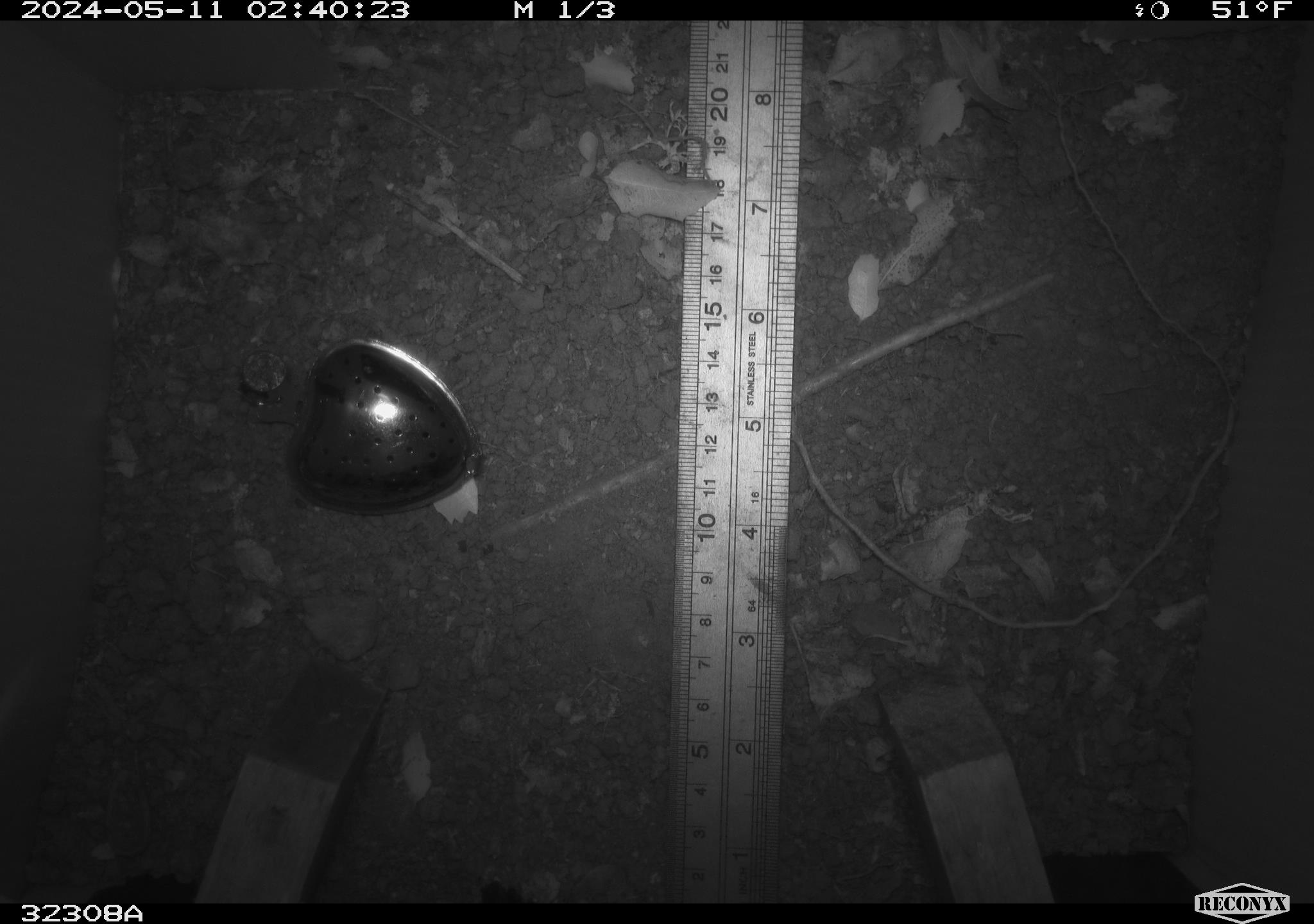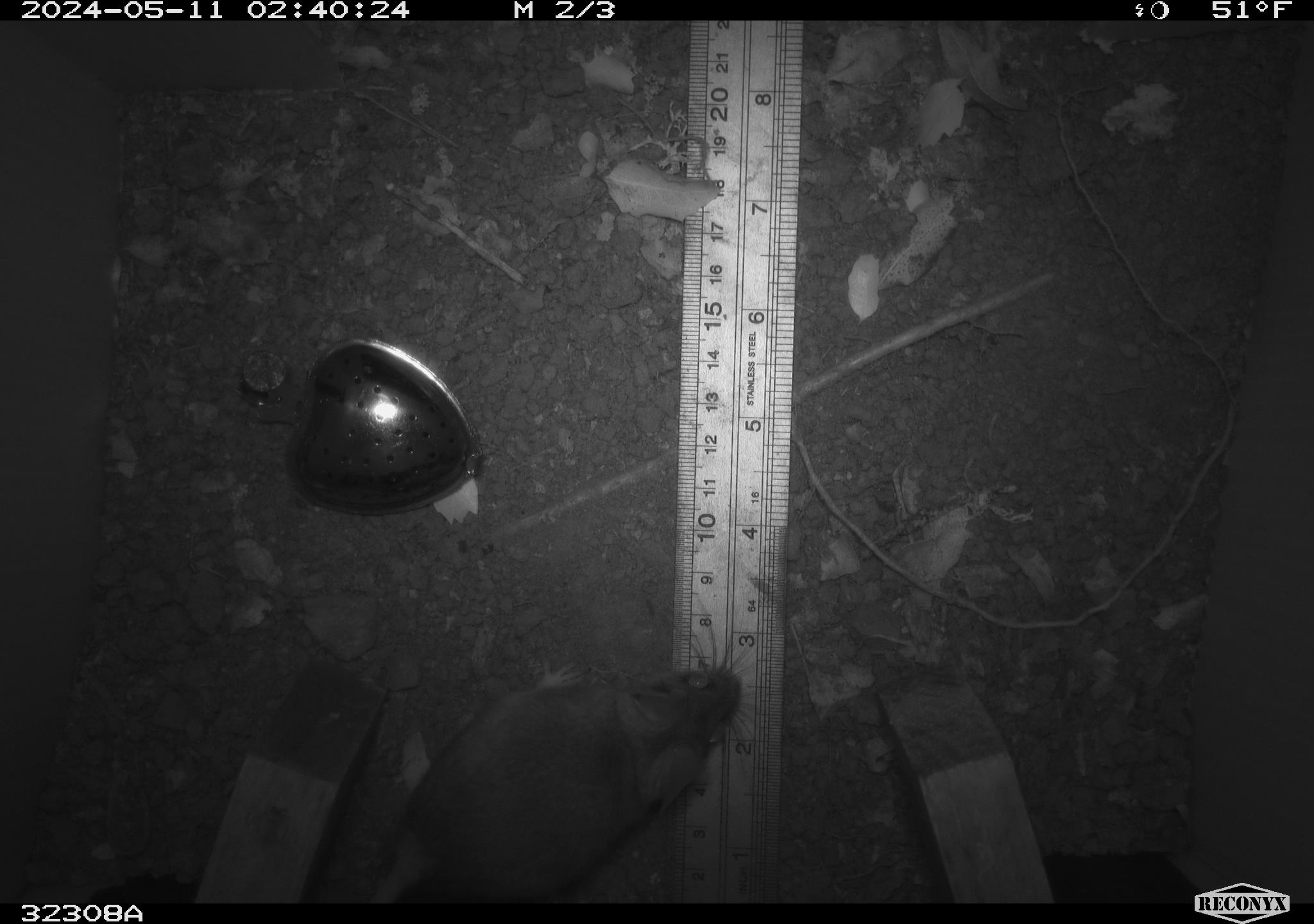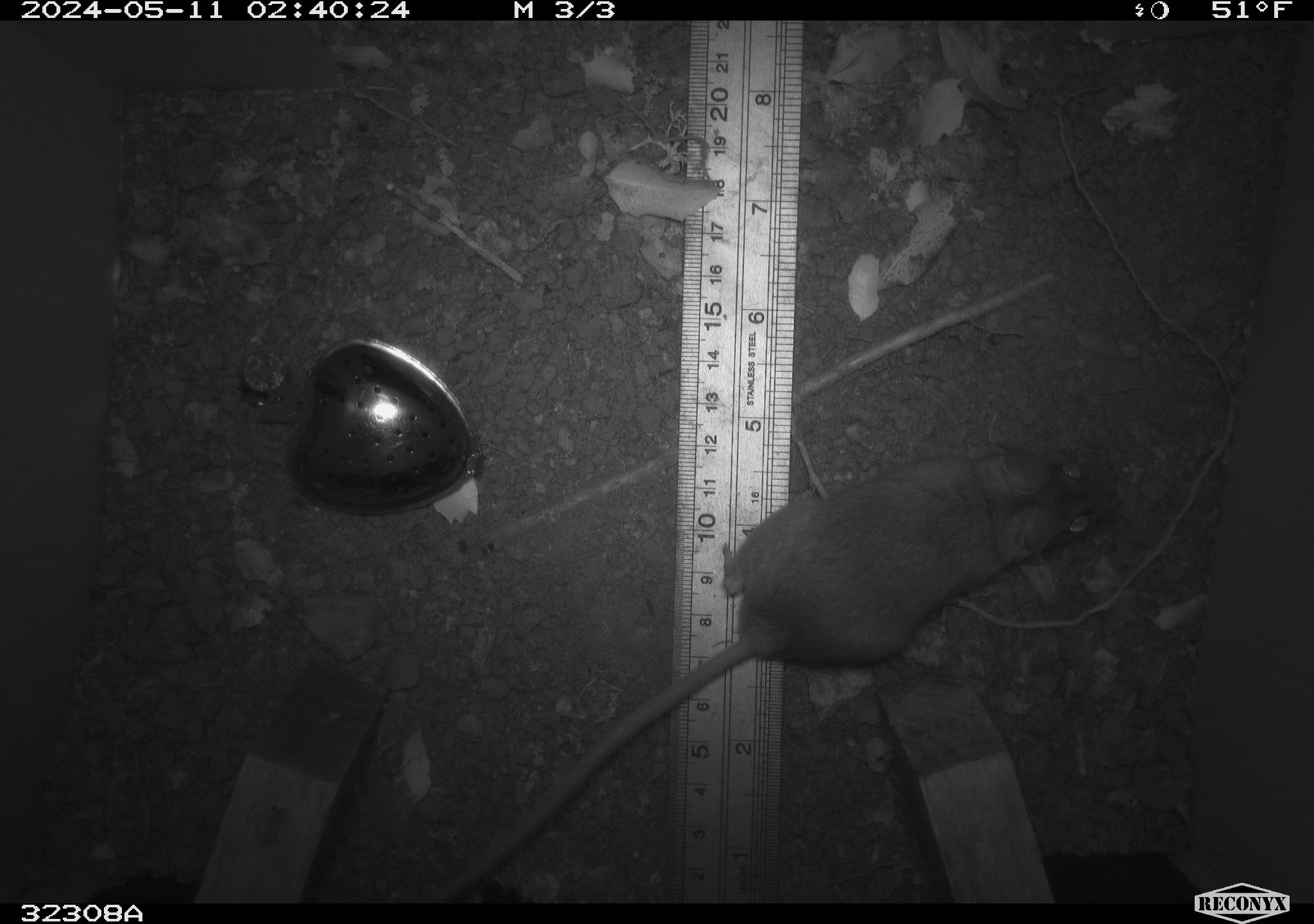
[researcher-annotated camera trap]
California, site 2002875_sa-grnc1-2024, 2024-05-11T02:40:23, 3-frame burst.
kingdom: Animalia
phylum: Chordata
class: Mammalia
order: Rodentia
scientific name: Rodentia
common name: rodent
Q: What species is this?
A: Rodent (Rodentia).